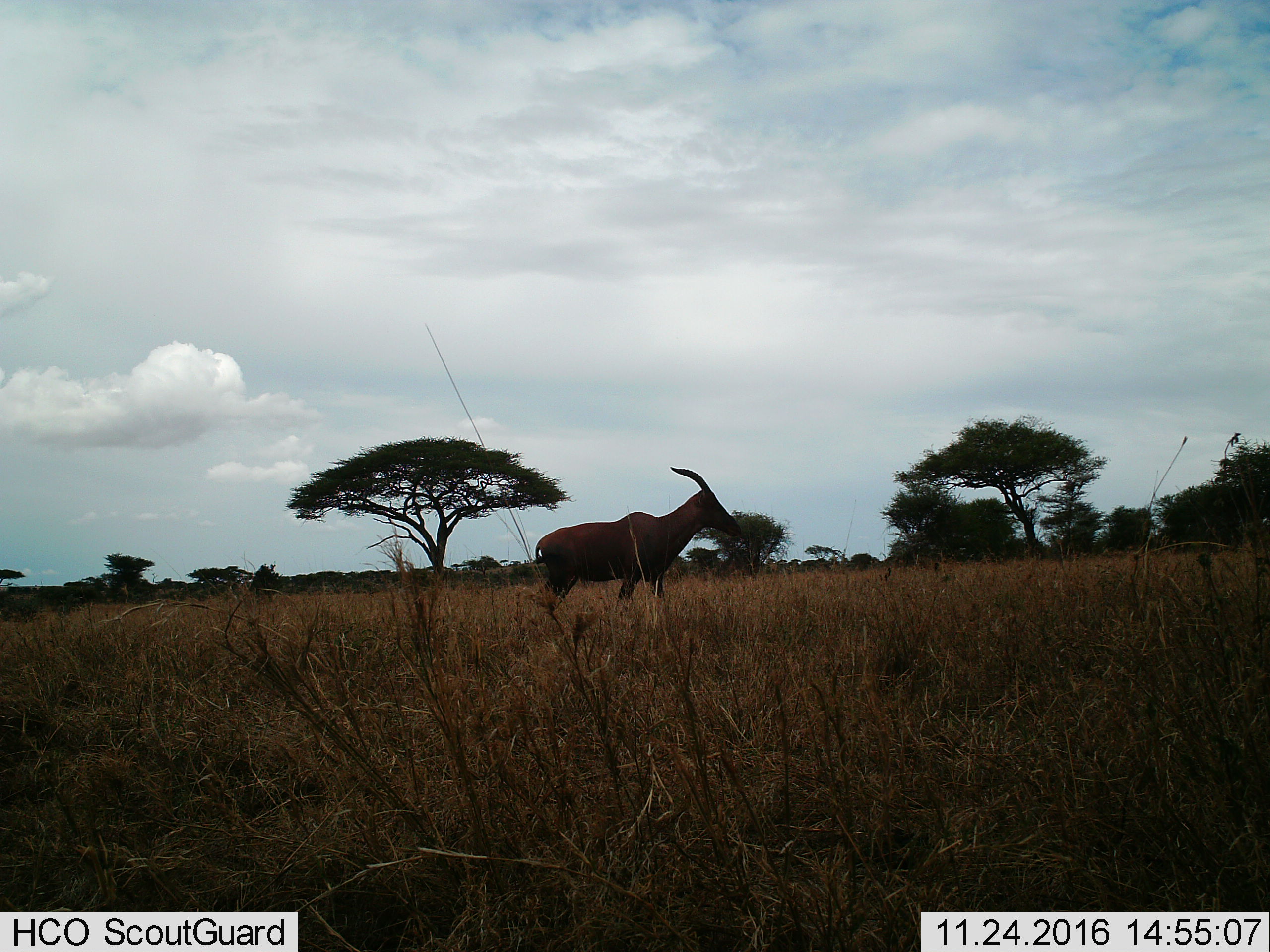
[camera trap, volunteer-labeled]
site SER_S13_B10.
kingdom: Animalia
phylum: Chordata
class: Mammalia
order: Artiodactyla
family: Bovidae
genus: Damaliscus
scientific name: Damaliscus lunatus jimela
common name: topi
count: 1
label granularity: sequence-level